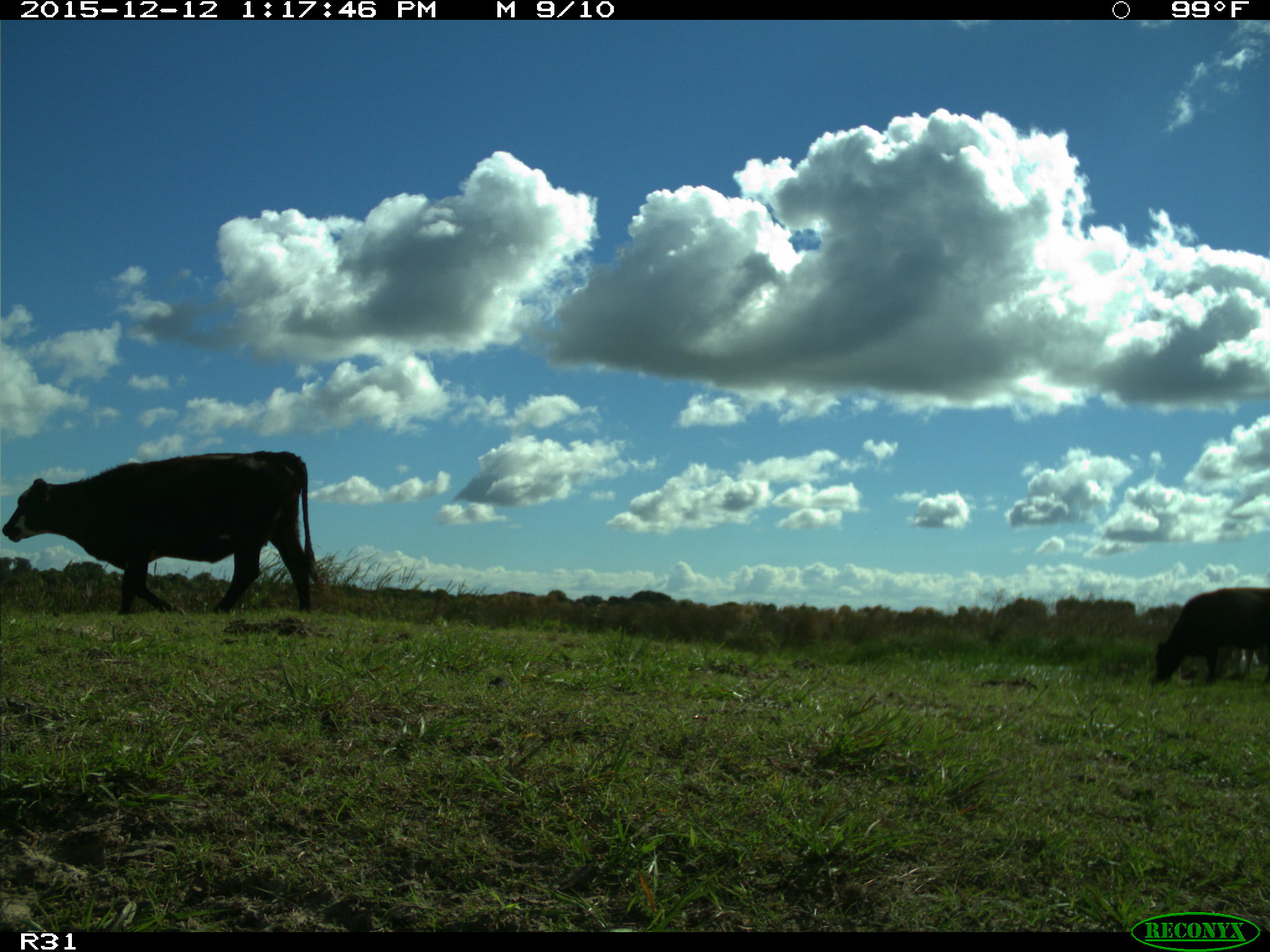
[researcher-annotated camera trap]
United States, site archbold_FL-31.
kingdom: Animalia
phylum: Chordata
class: Mammalia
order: Artiodactyla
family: Bovidae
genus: Bos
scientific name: Bos taurus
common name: domestic cow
Bos taurus (domestic cow).